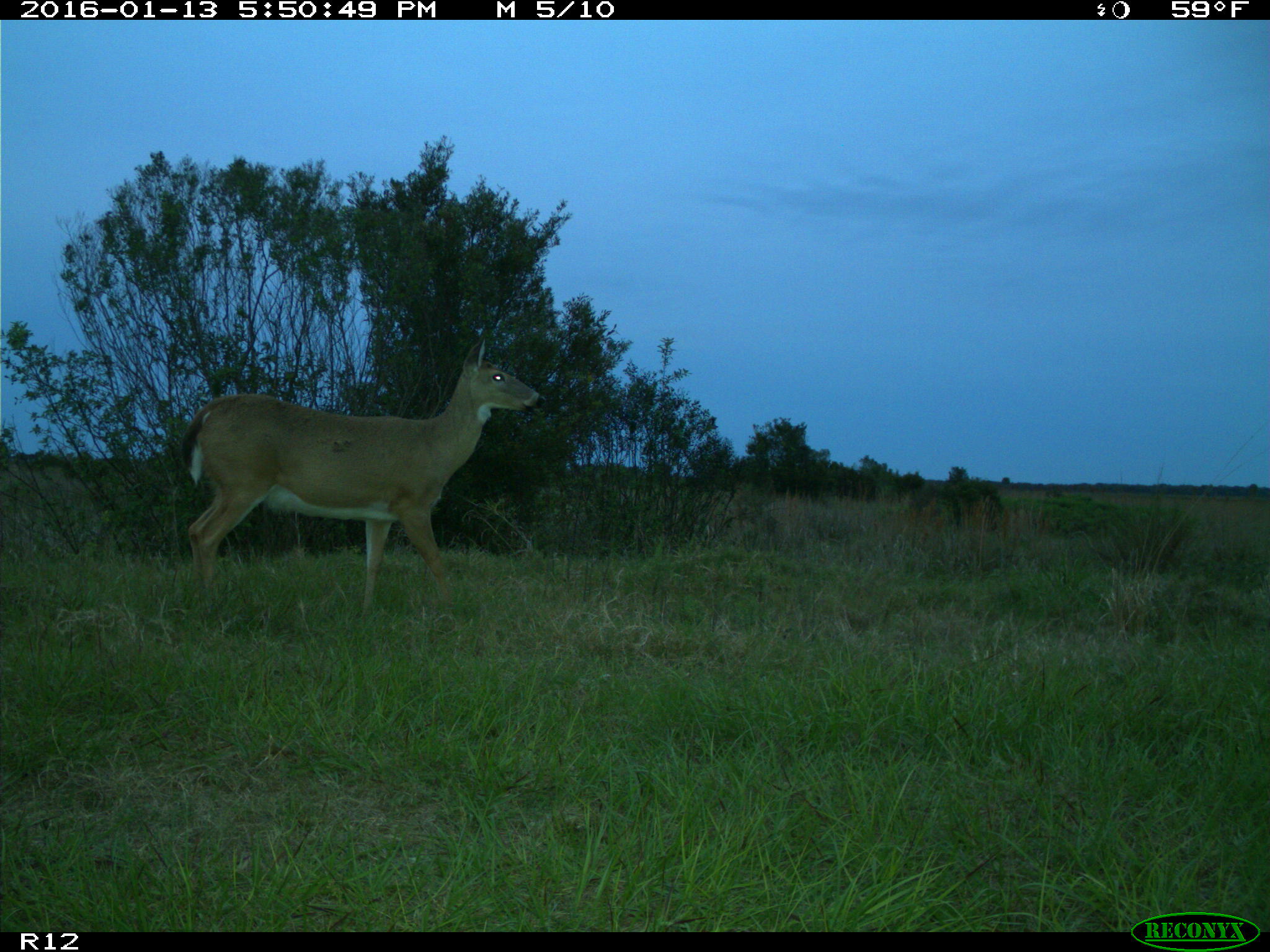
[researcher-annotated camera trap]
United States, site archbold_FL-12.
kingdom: Animalia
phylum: Chordata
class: Mammalia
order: Artiodactyla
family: Cervidae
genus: Odocoileus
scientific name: Odocoileus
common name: deer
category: unidentified deer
Unidentified deer (deer) (Odocoileus).